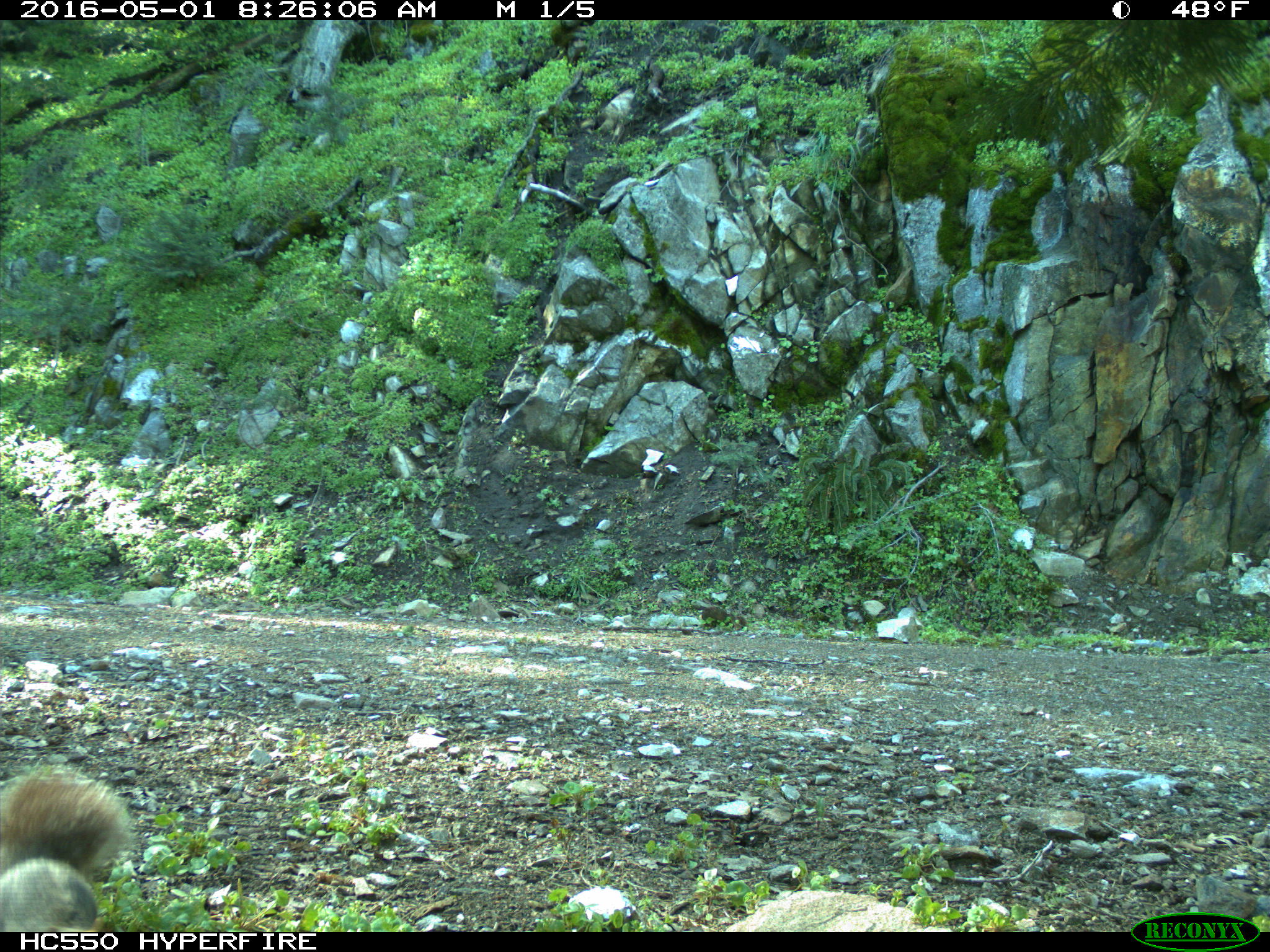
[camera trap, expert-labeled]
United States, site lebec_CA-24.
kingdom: Animalia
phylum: Chordata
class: Mammalia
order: Rodentia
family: Sciuridae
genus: Sciurus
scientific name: Sciurus carolinensis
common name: eastern gray squirrel